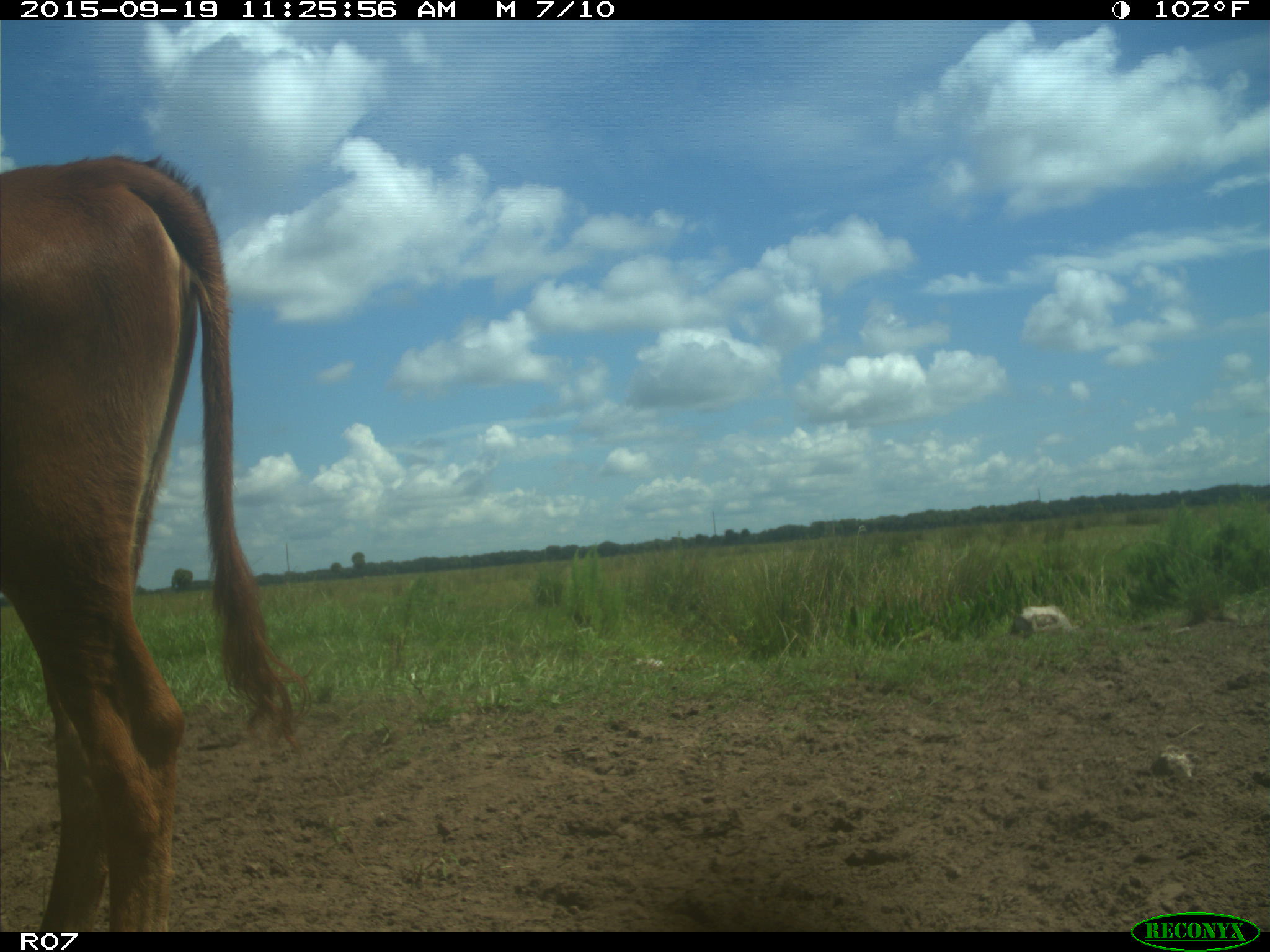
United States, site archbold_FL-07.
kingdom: Animalia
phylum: Chordata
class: Mammalia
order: Artiodactyla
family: Bovidae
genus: Bos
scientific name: Bos taurus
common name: domestic cow